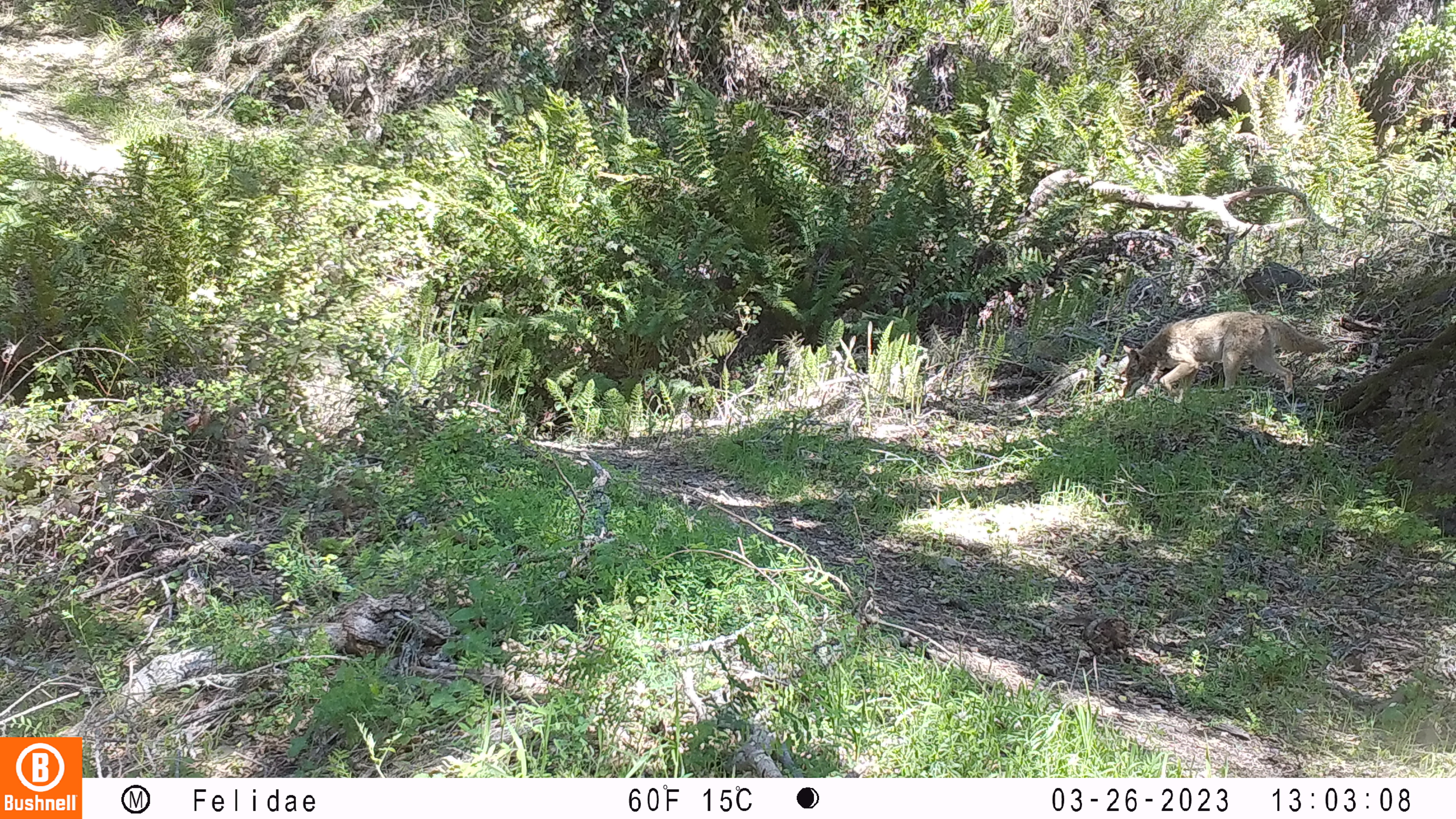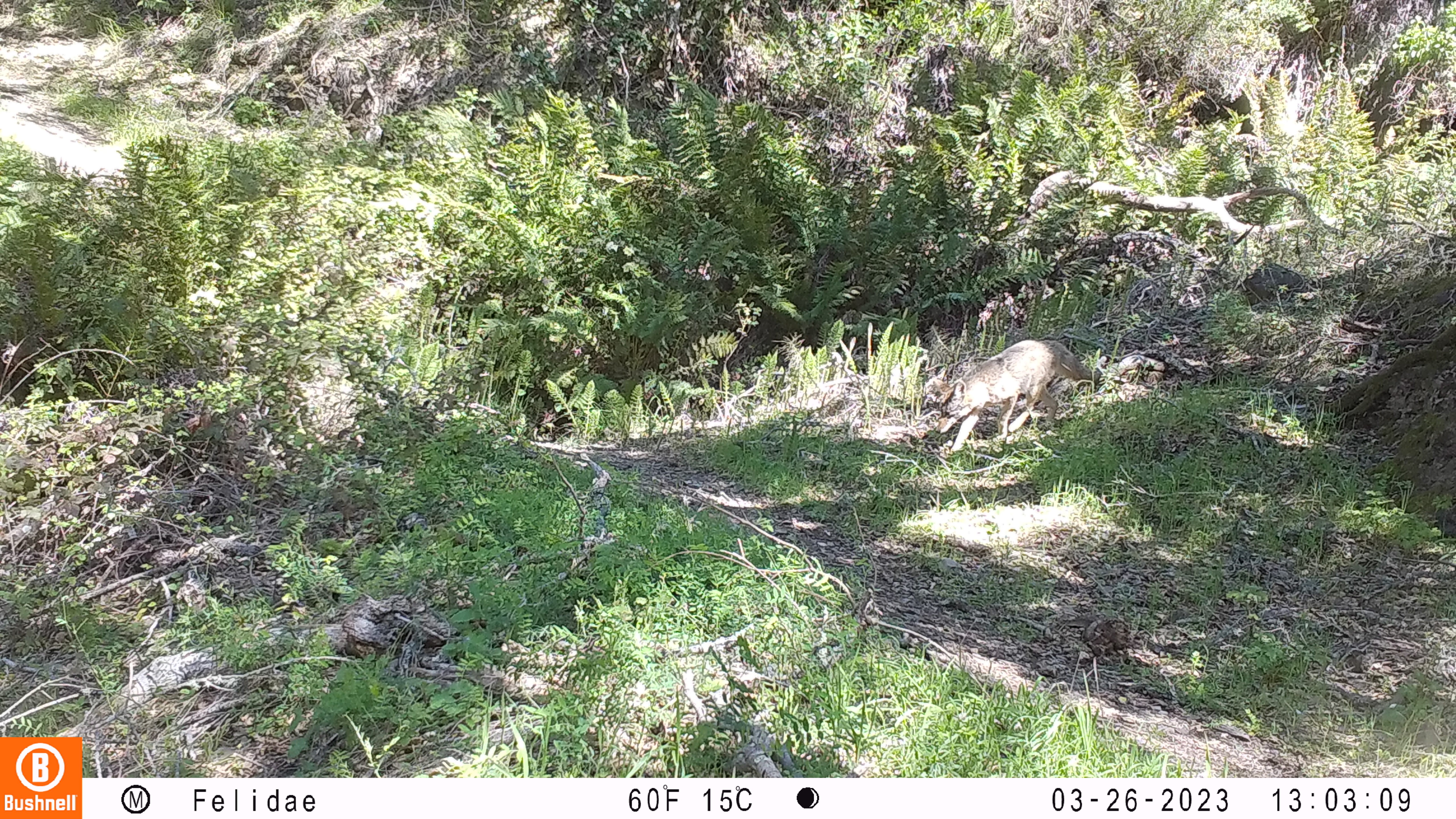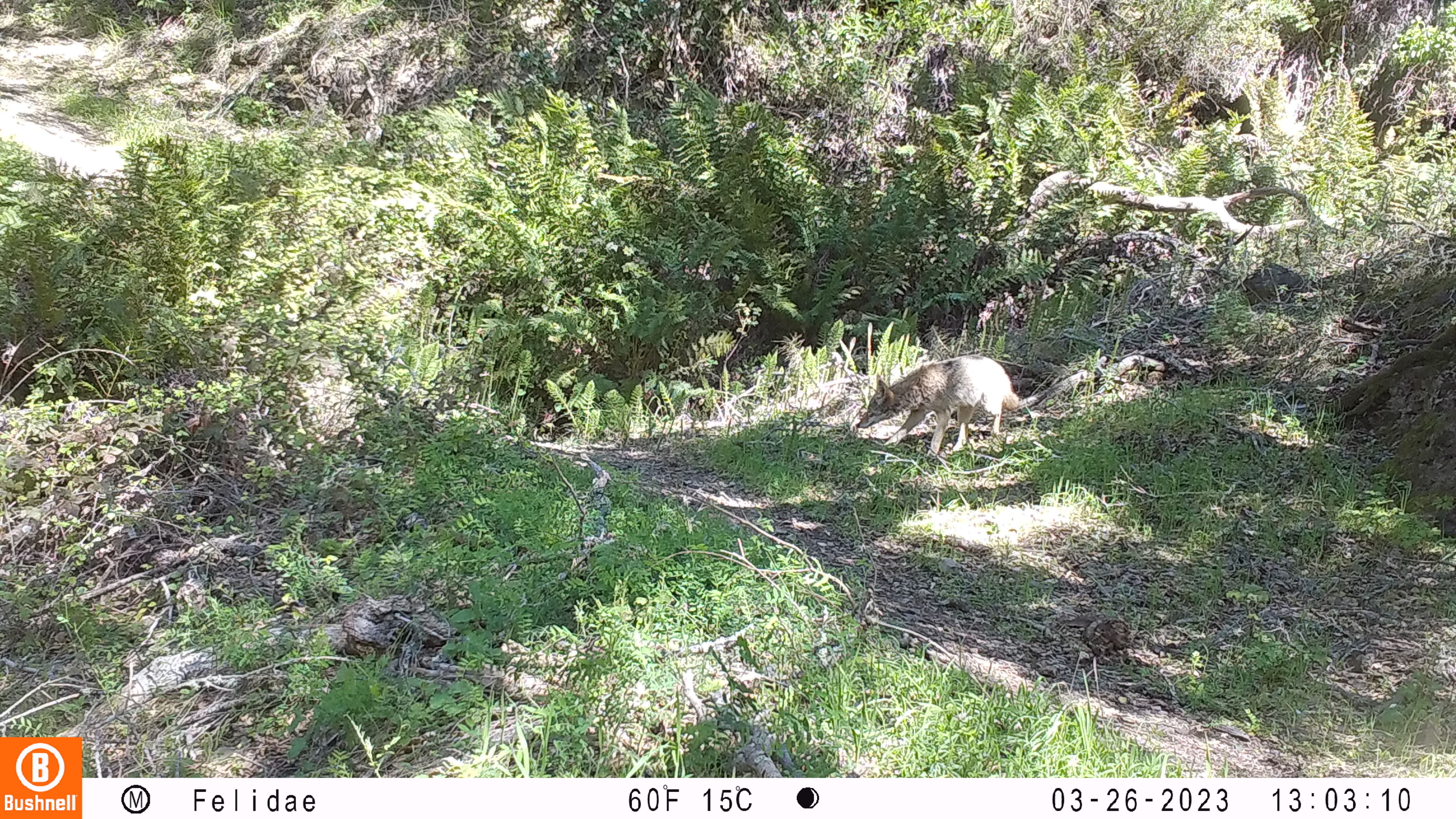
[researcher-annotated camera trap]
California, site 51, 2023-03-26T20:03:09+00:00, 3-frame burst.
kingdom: Animalia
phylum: Chordata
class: Mammalia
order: Carnivora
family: Canidae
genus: Canis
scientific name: Canis latrans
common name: coyote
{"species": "coyote (Canis latrans)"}